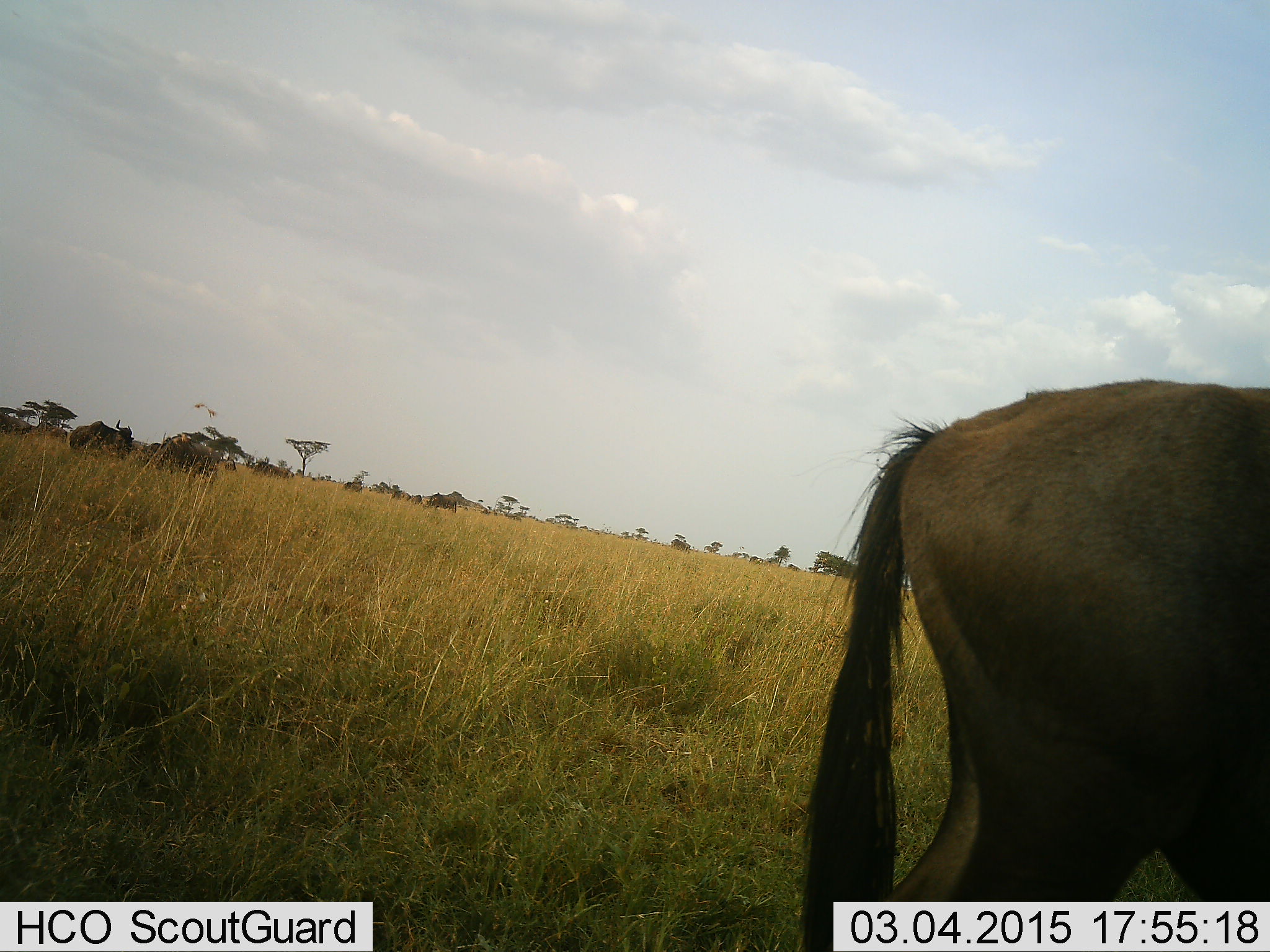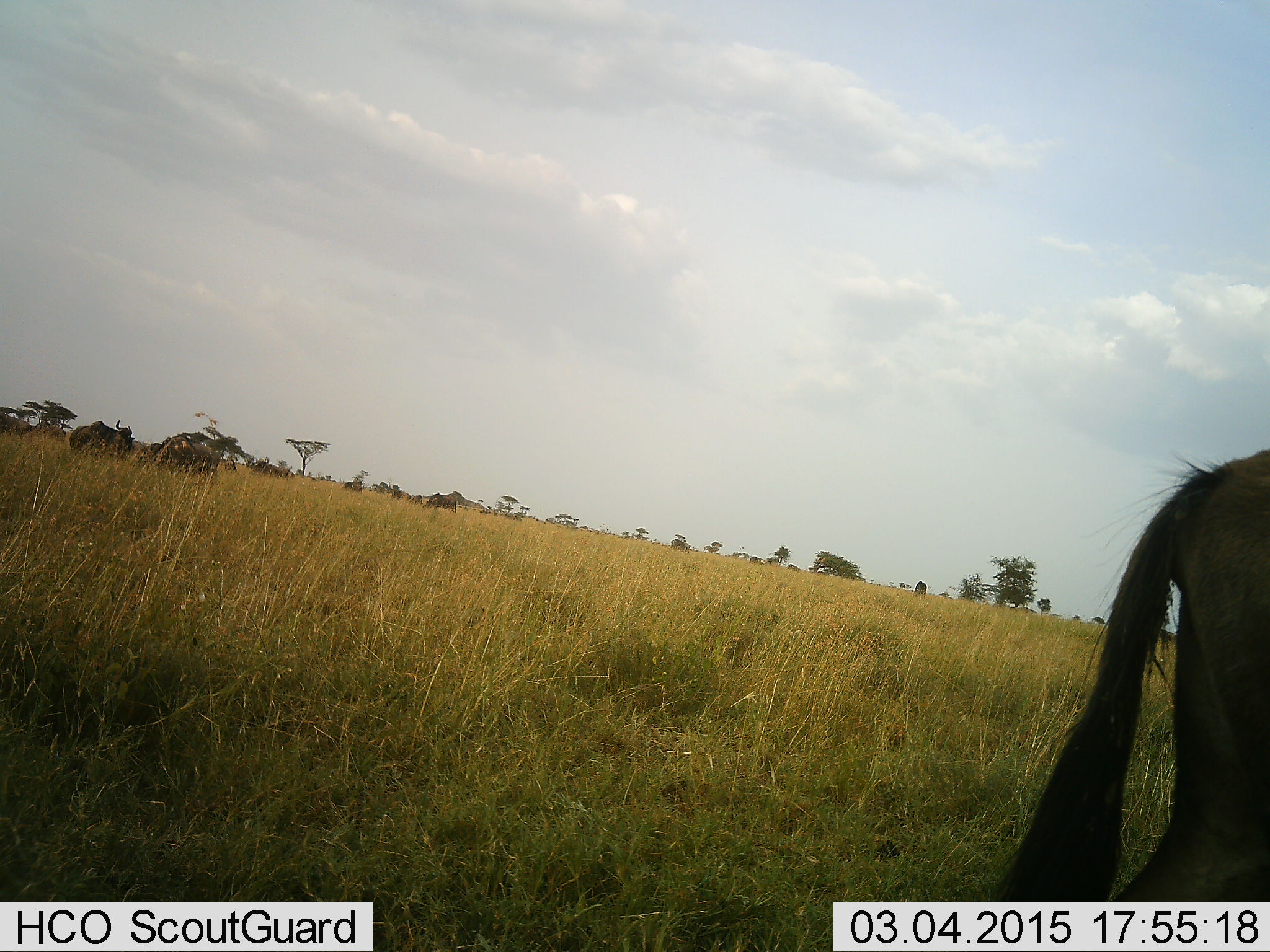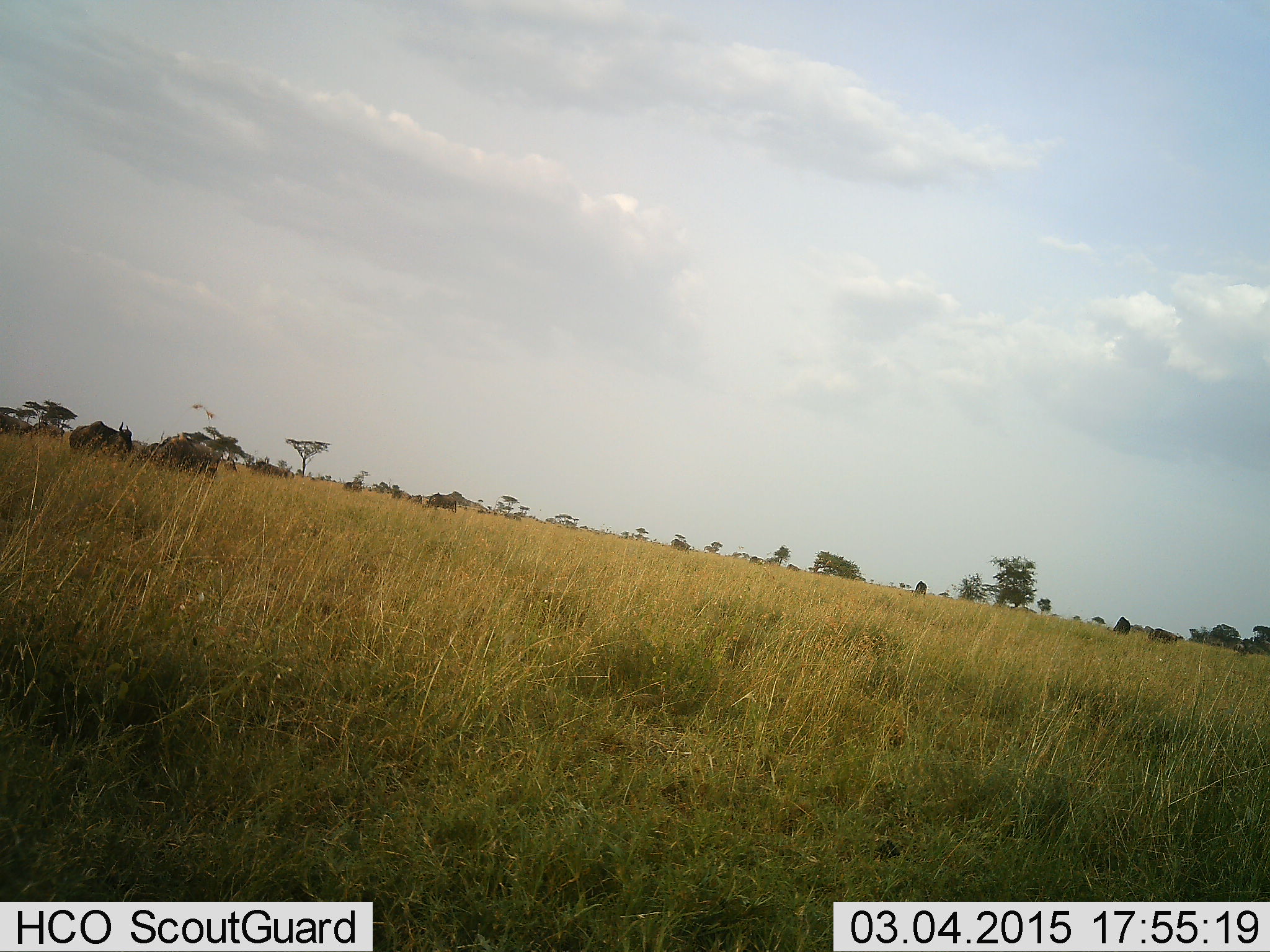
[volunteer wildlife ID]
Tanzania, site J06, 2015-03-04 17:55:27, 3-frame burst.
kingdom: Animalia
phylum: Chordata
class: Mammalia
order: Artiodactyla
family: Bovidae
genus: Connochaetes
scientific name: Connochaetes taurinus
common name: blue wildebeest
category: wildebeest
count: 3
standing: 60%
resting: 0%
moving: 80%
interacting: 0%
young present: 0%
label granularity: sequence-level